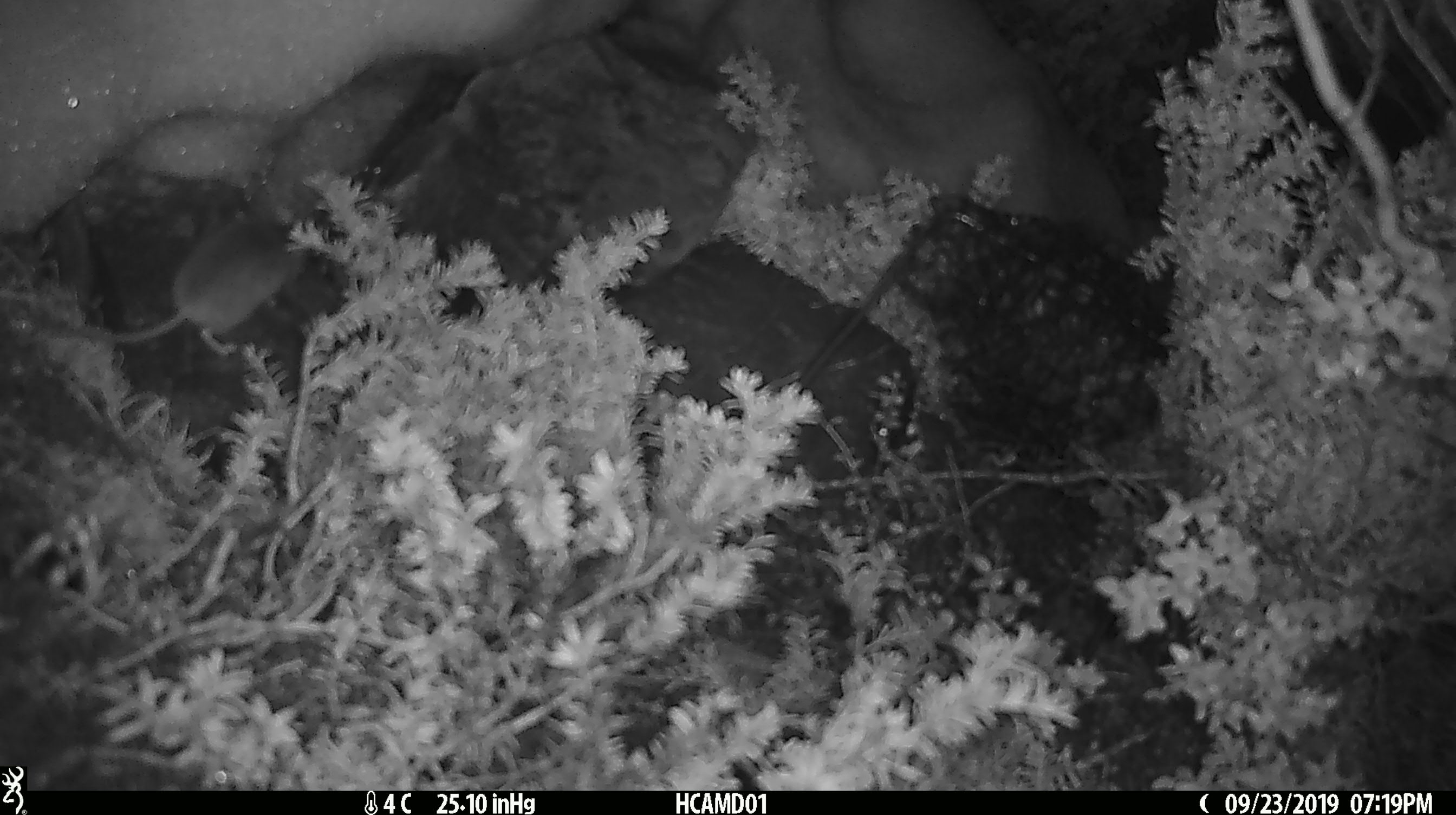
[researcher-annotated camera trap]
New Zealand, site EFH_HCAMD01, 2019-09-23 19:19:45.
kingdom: Animalia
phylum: Chordata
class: Mammalia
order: Rodentia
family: Muridae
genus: Mus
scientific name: Mus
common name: mouse